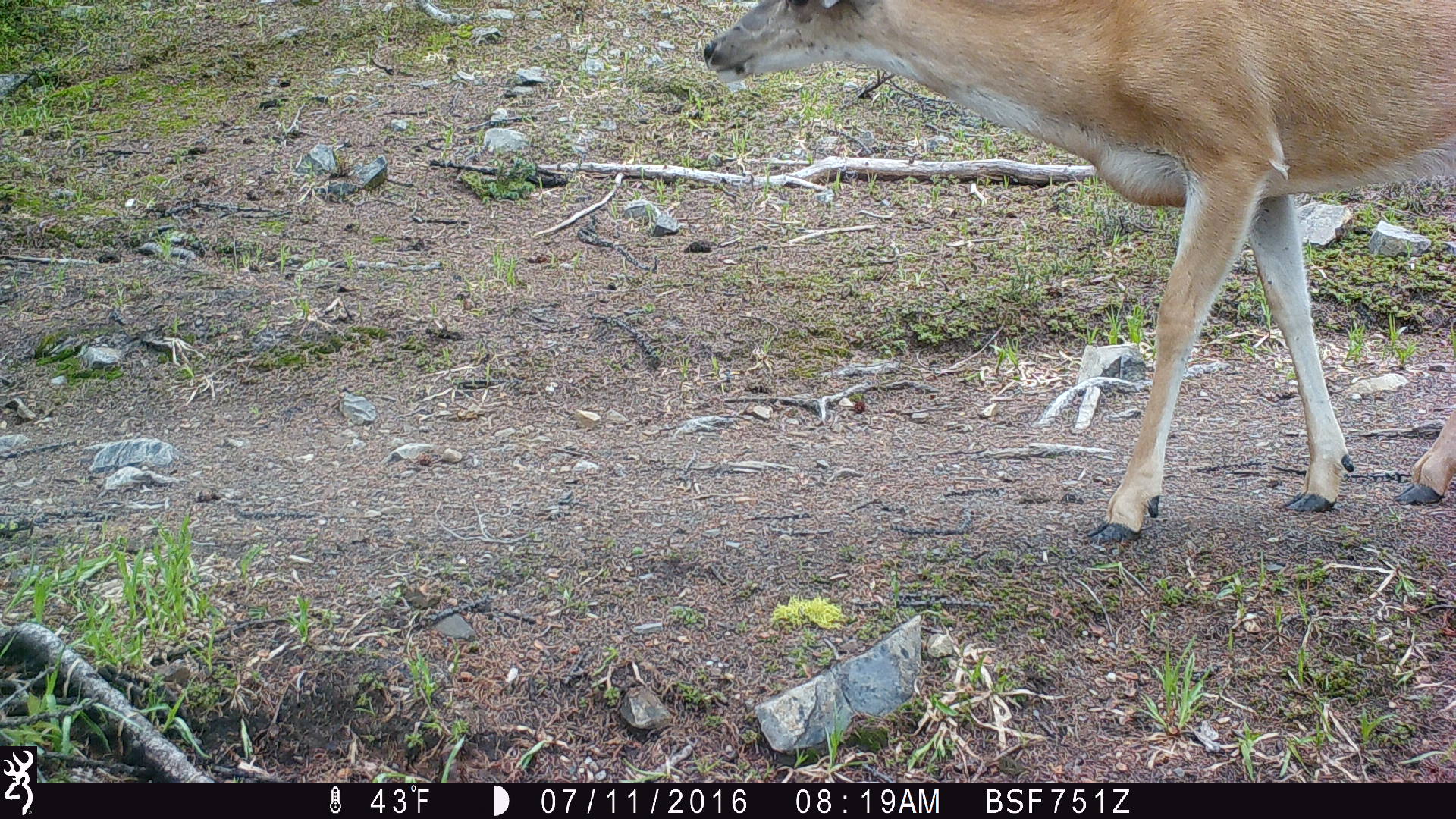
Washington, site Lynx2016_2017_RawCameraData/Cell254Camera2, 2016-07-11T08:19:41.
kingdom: Animalia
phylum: Chordata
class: Mammalia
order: Artiodactyla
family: Cervidae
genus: Odocoileus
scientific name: Odocoileus hemionus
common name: mule deer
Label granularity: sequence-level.